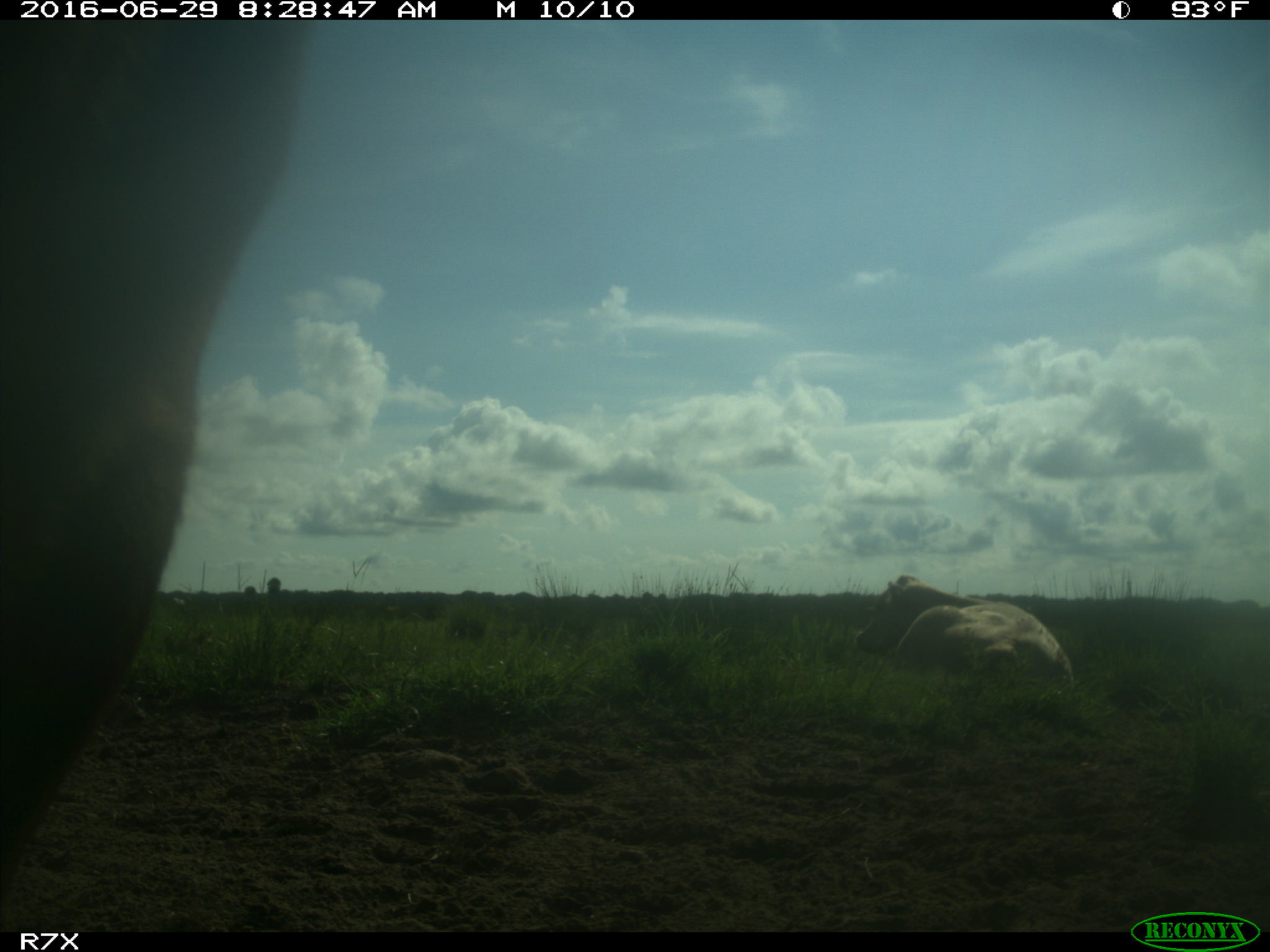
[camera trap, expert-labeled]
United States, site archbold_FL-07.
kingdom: Animalia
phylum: Chordata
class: Mammalia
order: Artiodactyla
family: Bovidae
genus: Bos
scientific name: Bos taurus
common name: domestic cow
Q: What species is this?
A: Bos taurus (domestic cow).